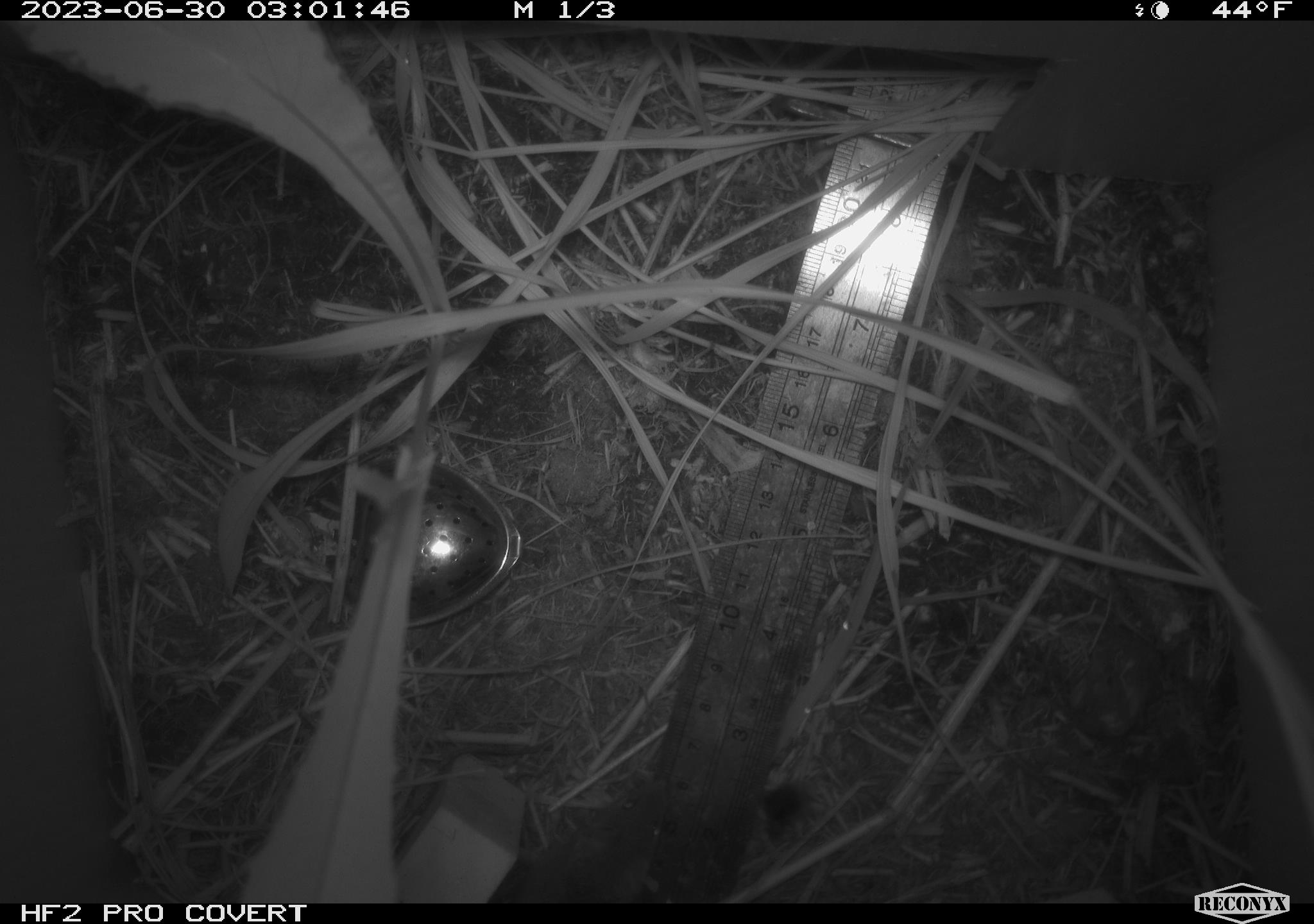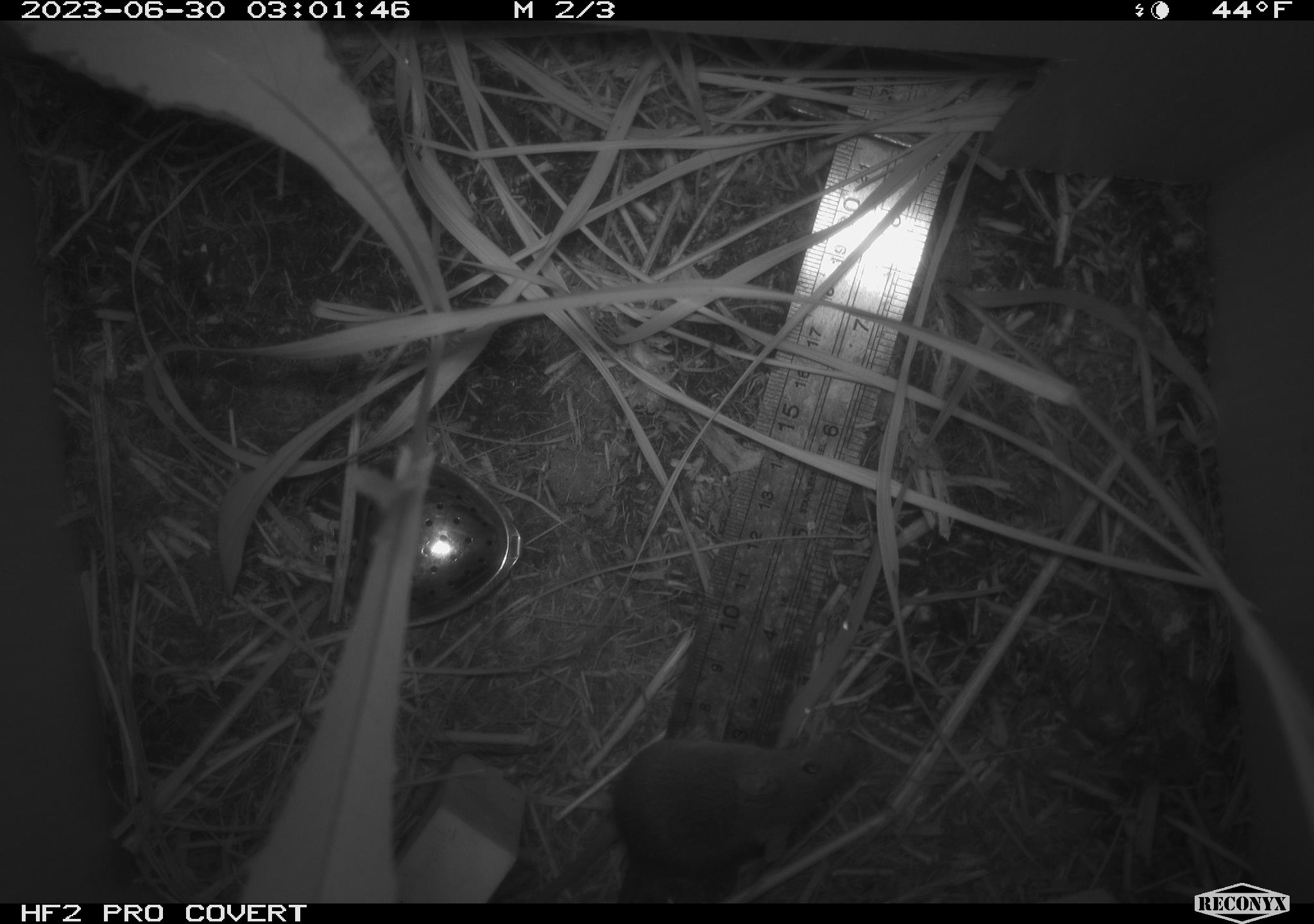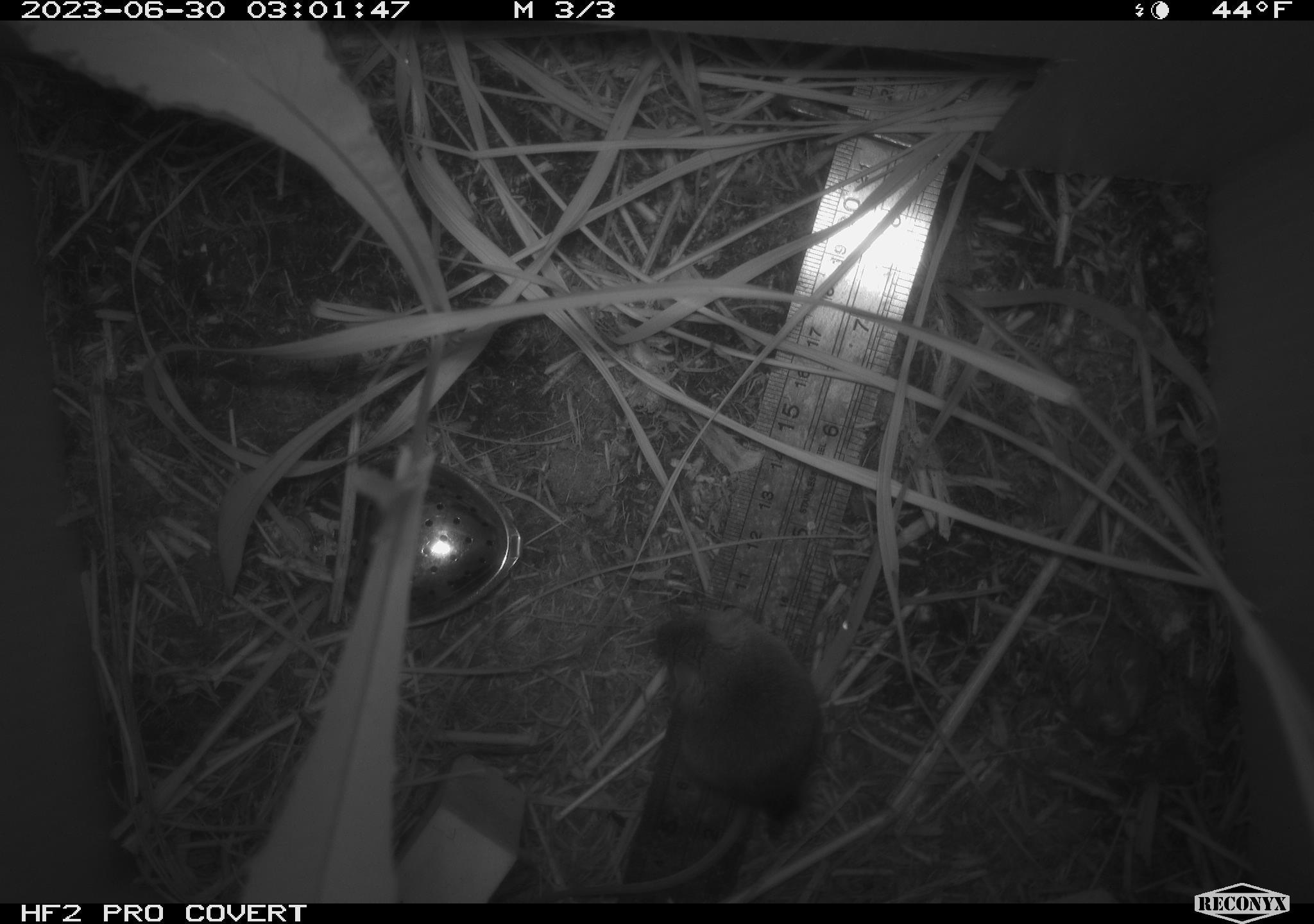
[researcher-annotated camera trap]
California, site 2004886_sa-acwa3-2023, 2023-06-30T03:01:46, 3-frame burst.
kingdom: Animalia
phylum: Chordata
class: Mammalia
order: Rodentia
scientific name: Rodentia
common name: mouse species